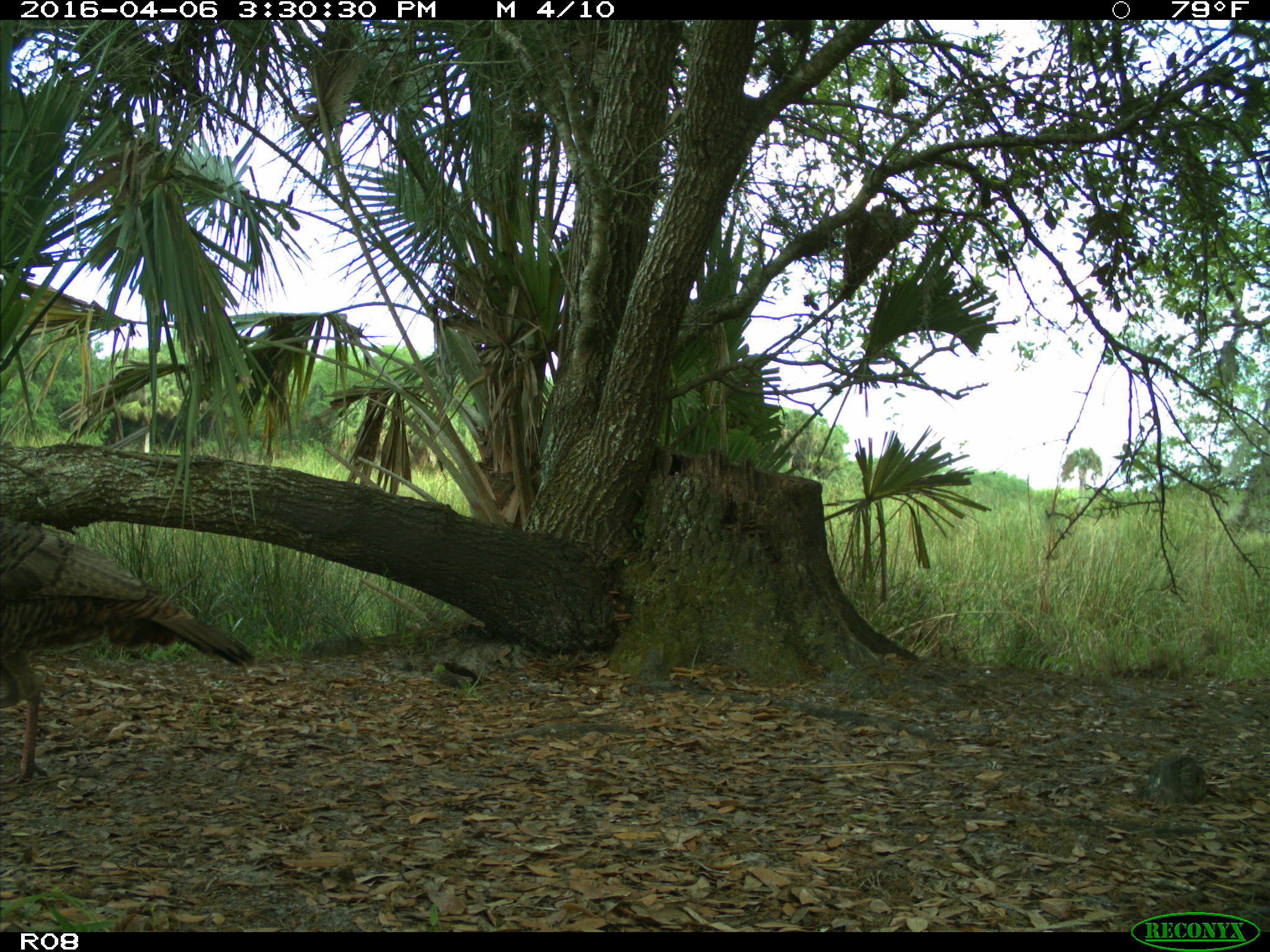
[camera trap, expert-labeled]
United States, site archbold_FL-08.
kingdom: Animalia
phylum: Chordata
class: Aves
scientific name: Aves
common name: birds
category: unidentified bird